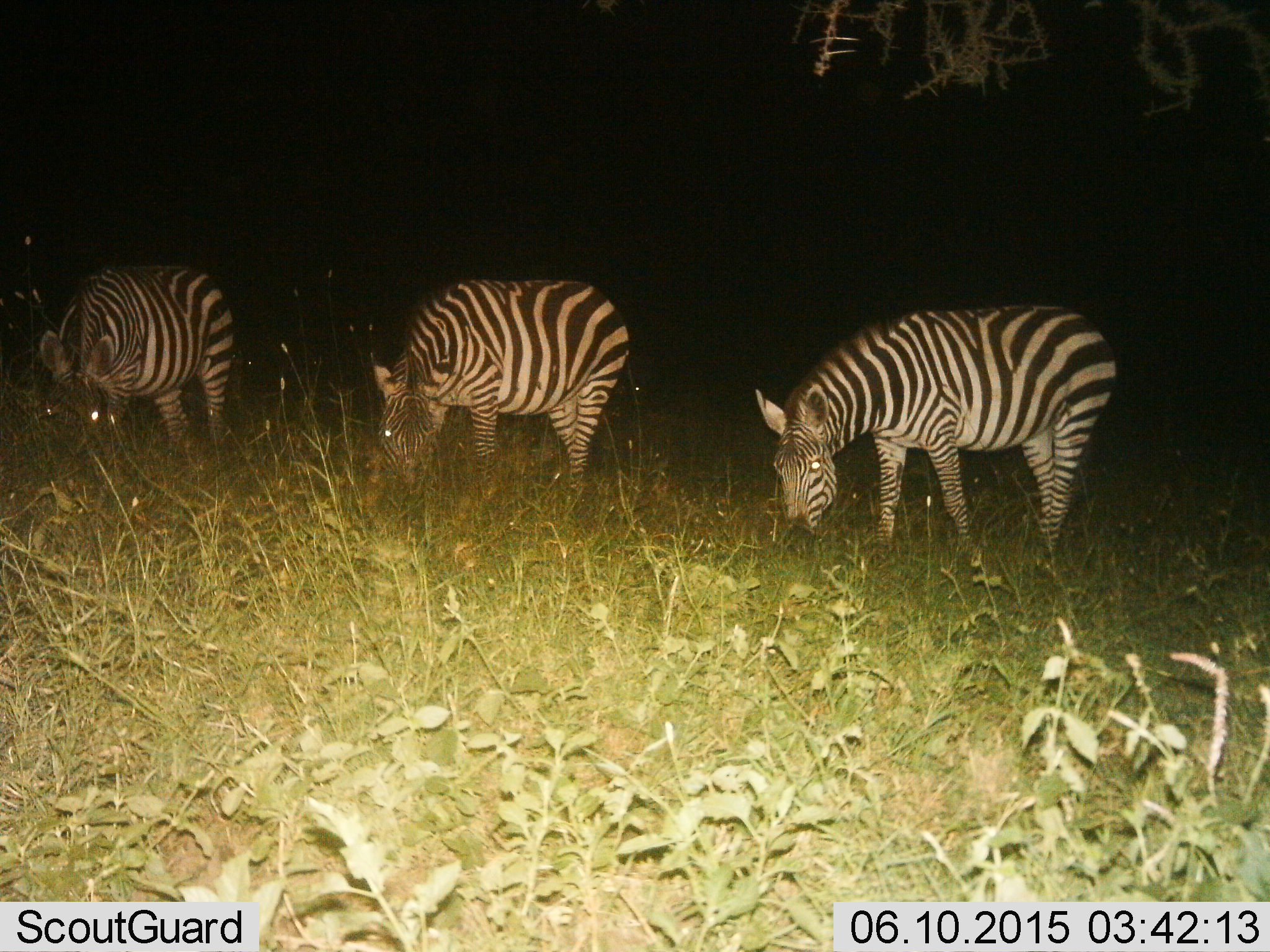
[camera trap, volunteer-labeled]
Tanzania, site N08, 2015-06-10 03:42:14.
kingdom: Animalia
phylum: Chordata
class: Mammalia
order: Perissodactyla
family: Equidae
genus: Equus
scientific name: Equus quagga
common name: plains zebra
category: zebra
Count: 3.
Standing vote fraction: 0%.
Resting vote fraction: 0%.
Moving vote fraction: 0%.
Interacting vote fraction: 0%.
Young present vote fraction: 0%.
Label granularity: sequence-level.